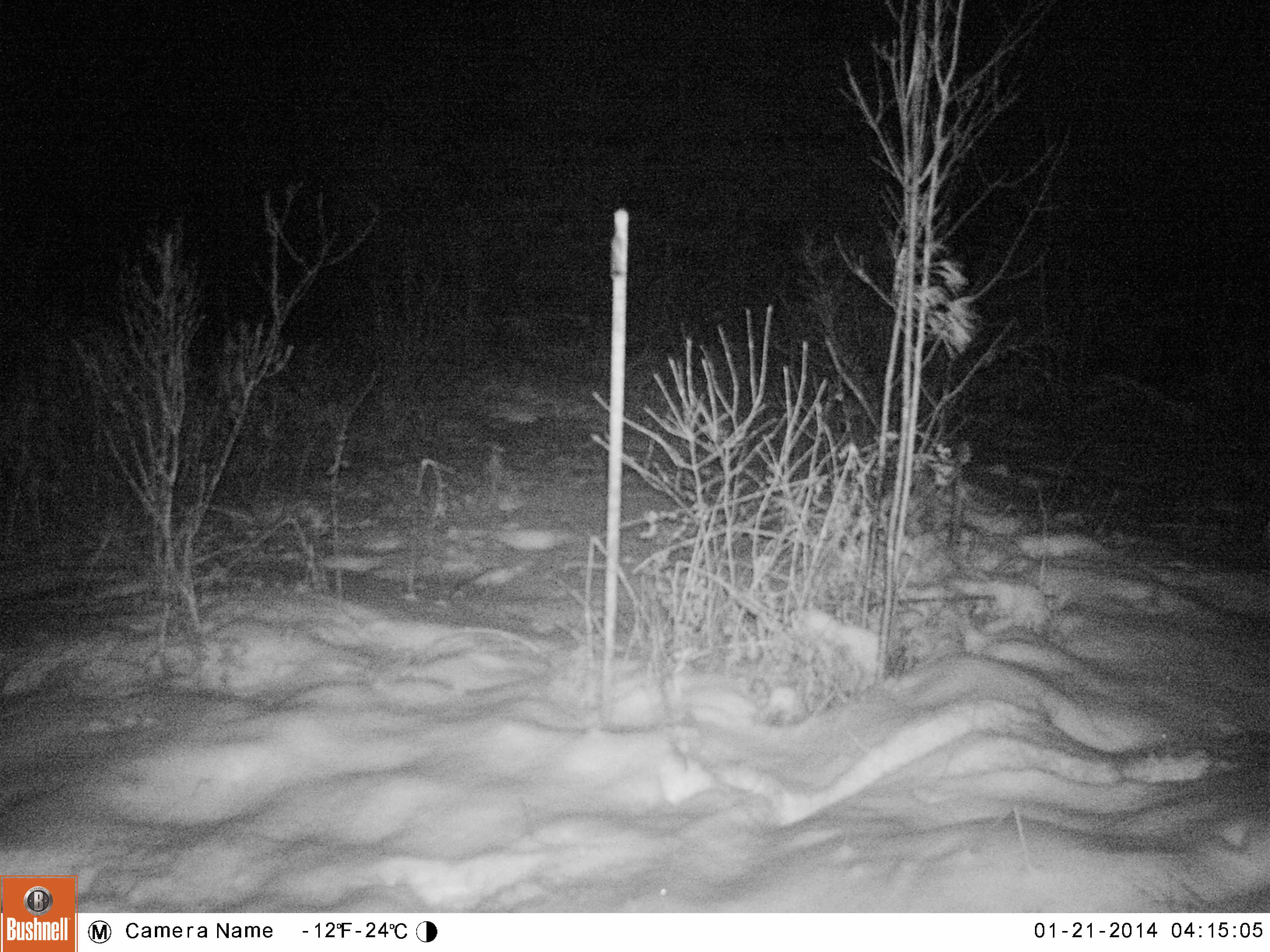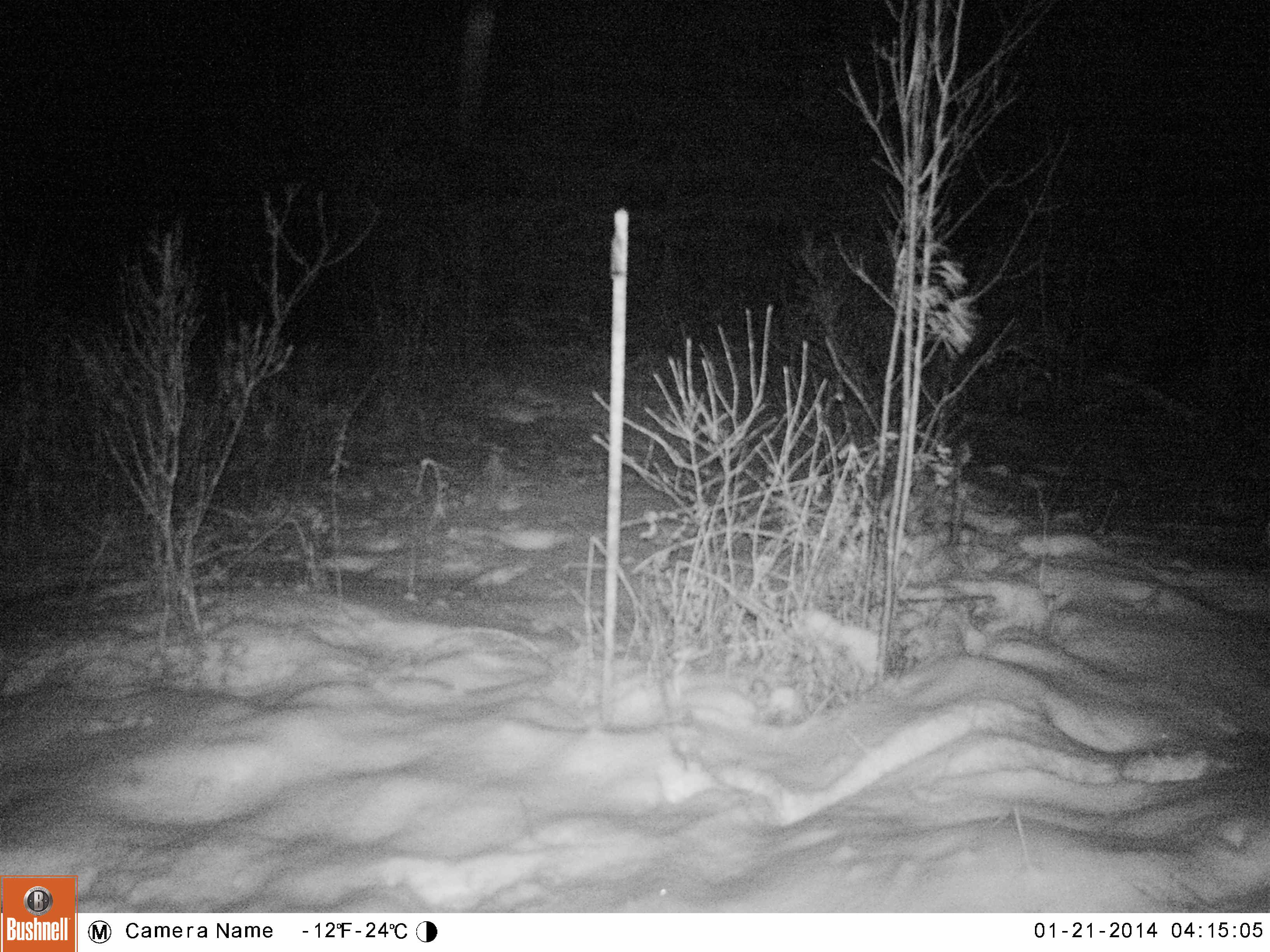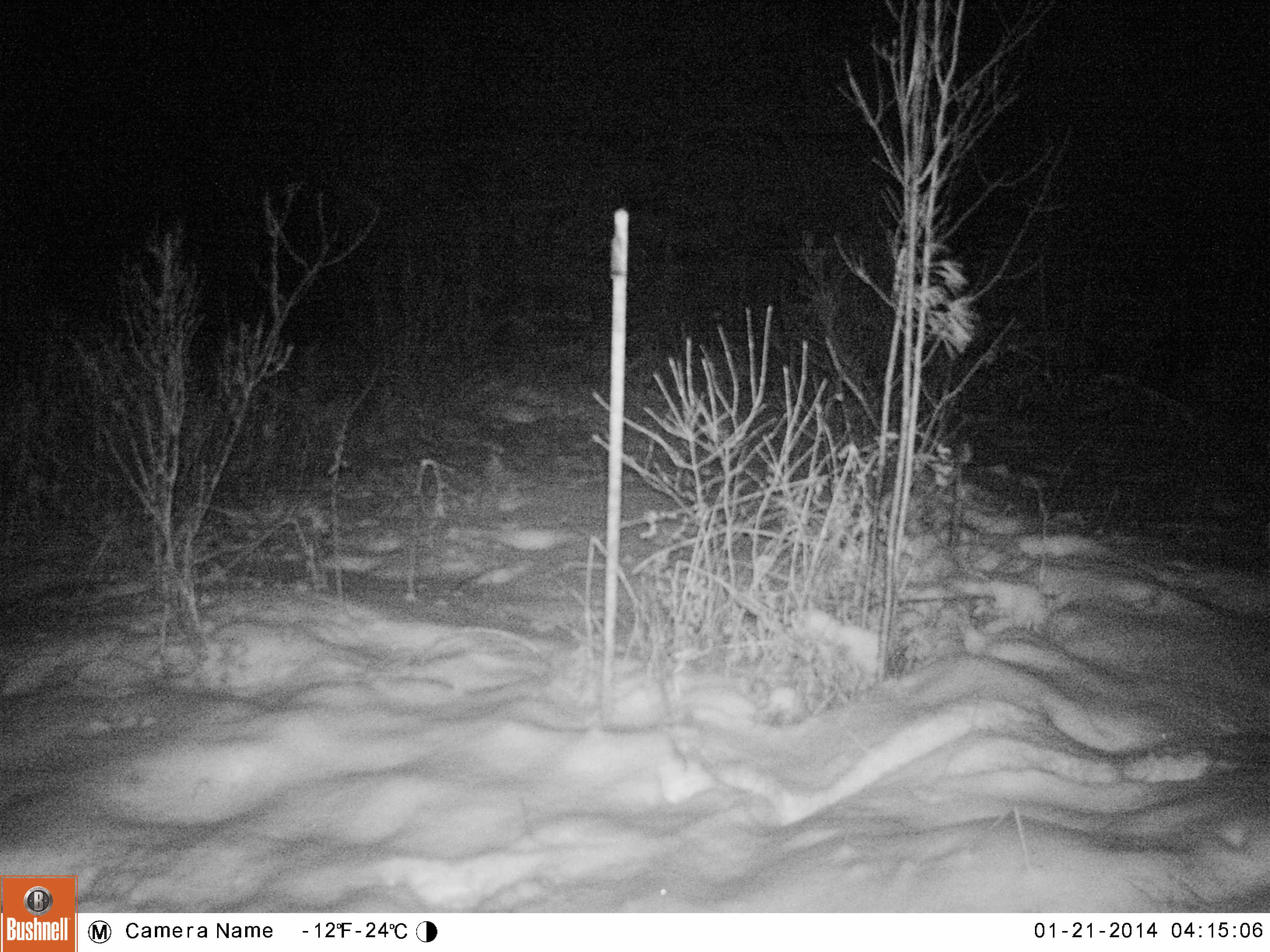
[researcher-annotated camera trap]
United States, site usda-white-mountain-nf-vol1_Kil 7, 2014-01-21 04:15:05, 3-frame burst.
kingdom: Animalia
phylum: Chordata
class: Mammalia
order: Artiodactyla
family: Cervidae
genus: Alces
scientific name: Alces alces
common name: moose